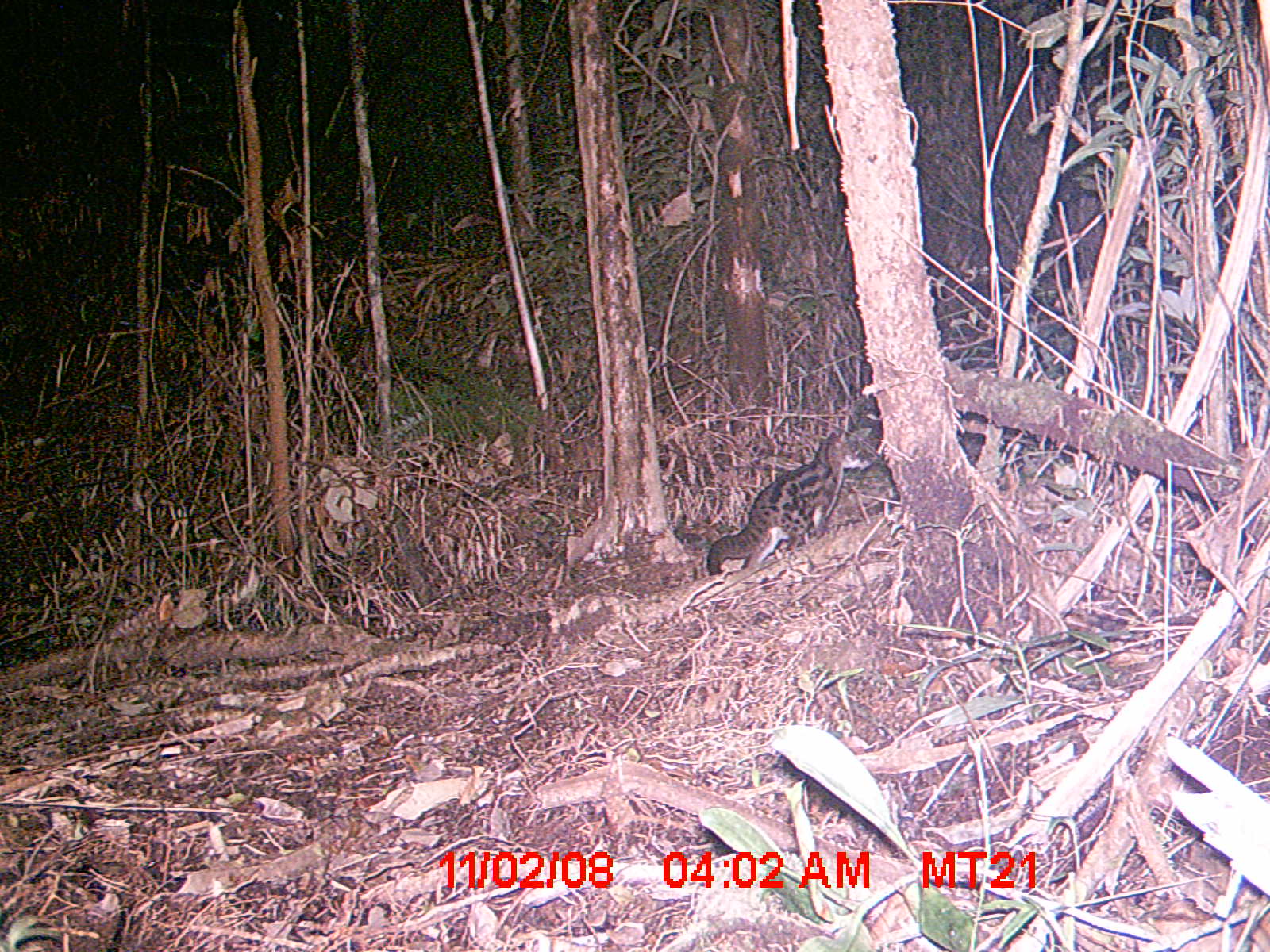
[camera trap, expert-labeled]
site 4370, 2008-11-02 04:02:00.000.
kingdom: Animalia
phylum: Chordata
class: Mammalia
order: Carnivora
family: Eupleridae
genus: Fossa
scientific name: Fossa fossana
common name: fanaloka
Fossa fossana (fanaloka), count 1.